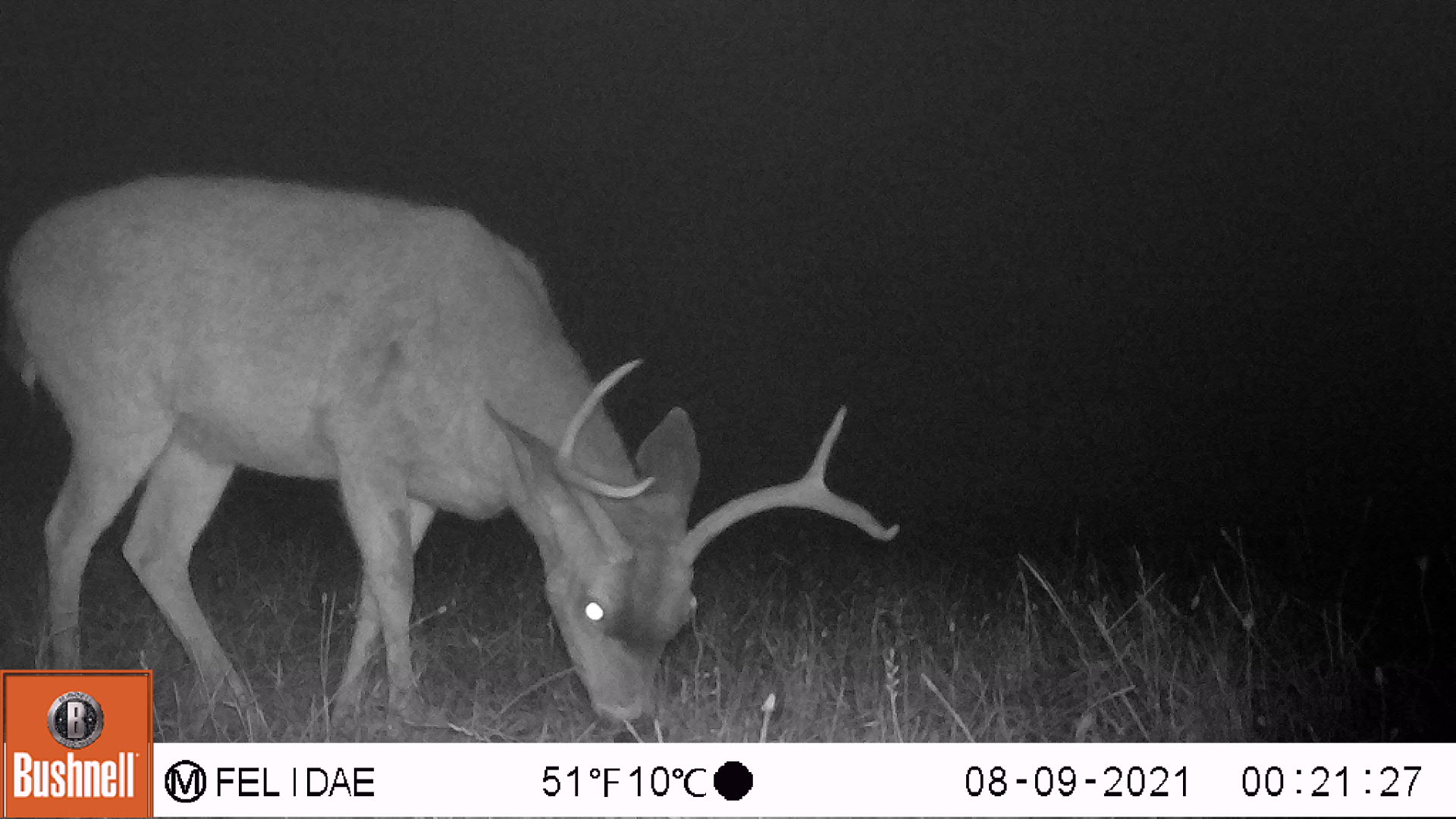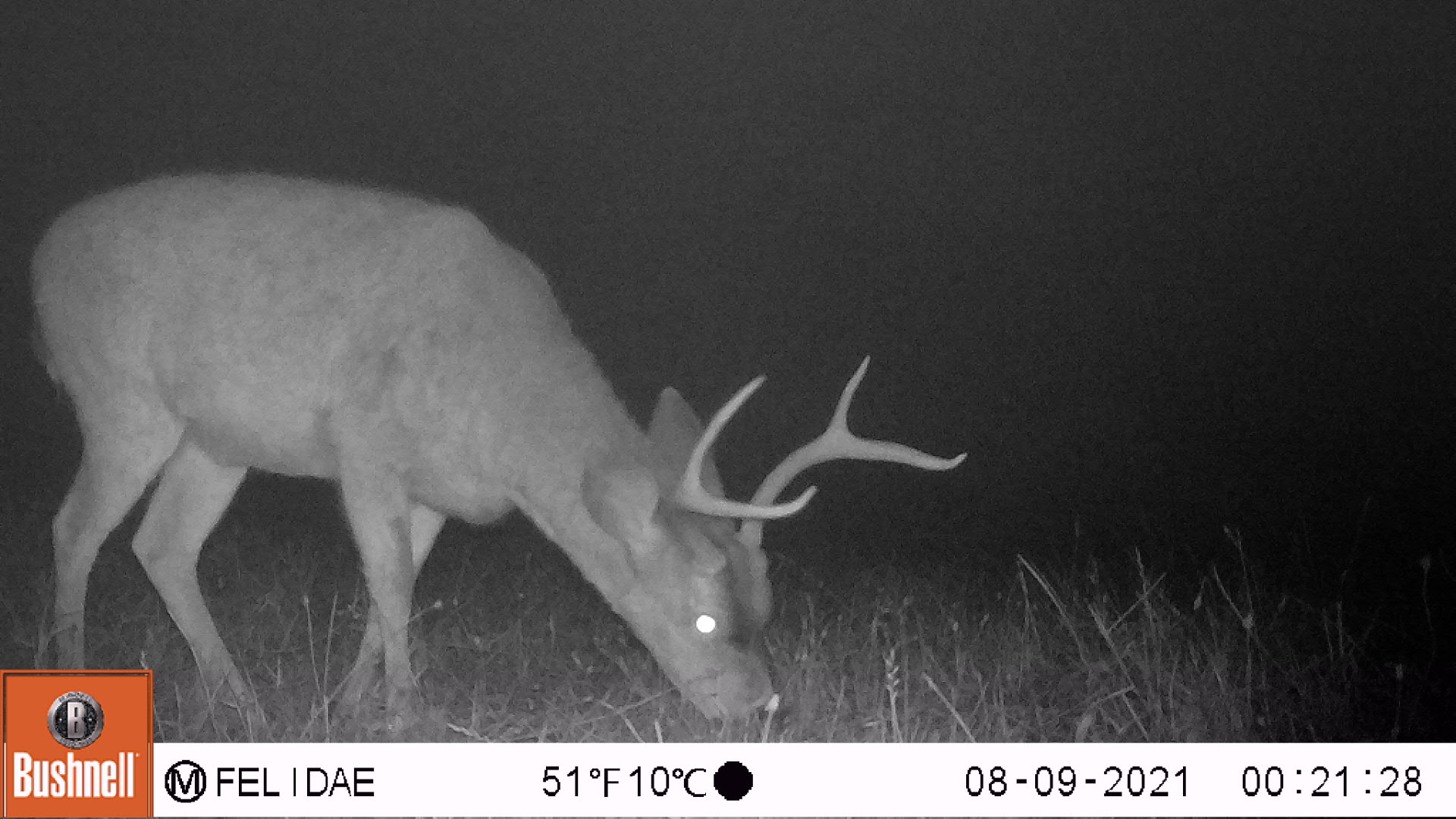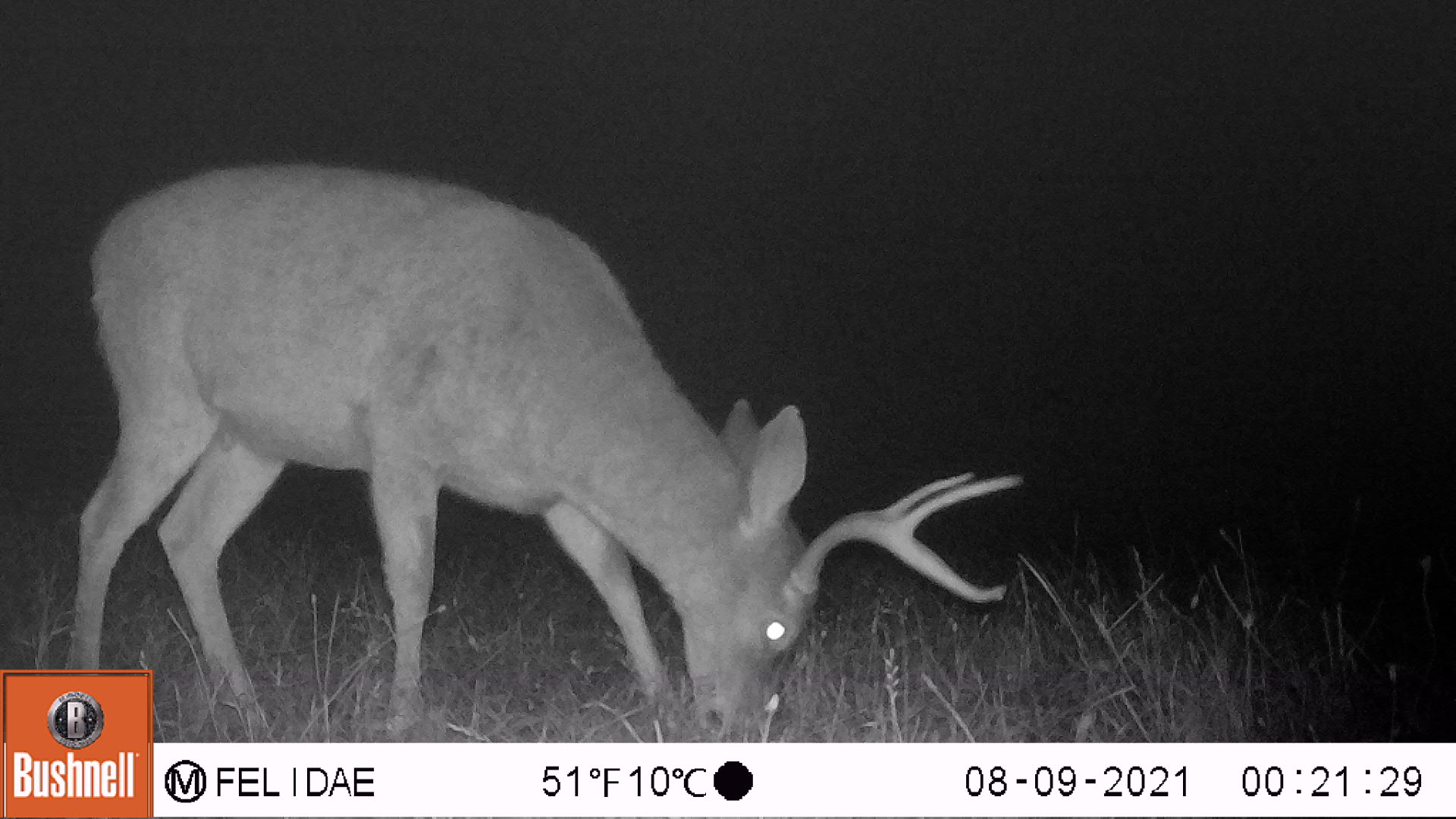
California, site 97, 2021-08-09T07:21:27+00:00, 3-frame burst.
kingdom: Animalia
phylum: Chordata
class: Mammalia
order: Artiodactyla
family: Cervidae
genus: Odocoileus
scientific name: Odocoileus hemionus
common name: mule deer